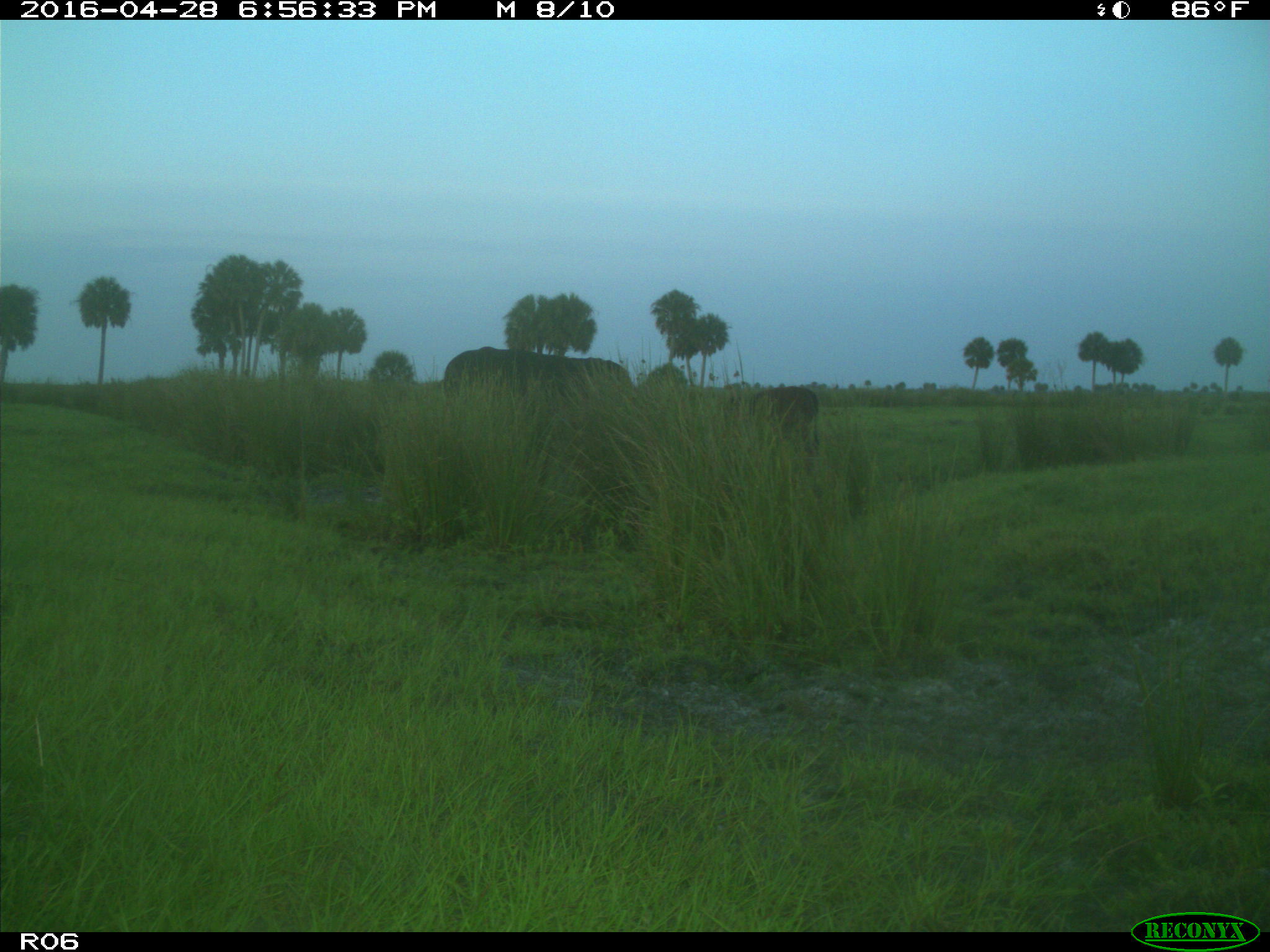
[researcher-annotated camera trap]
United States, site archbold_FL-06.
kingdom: Animalia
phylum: Chordata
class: Mammalia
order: Artiodactyla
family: Bovidae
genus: Bos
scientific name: Bos taurus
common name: domestic cow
Bos taurus (domestic cow).